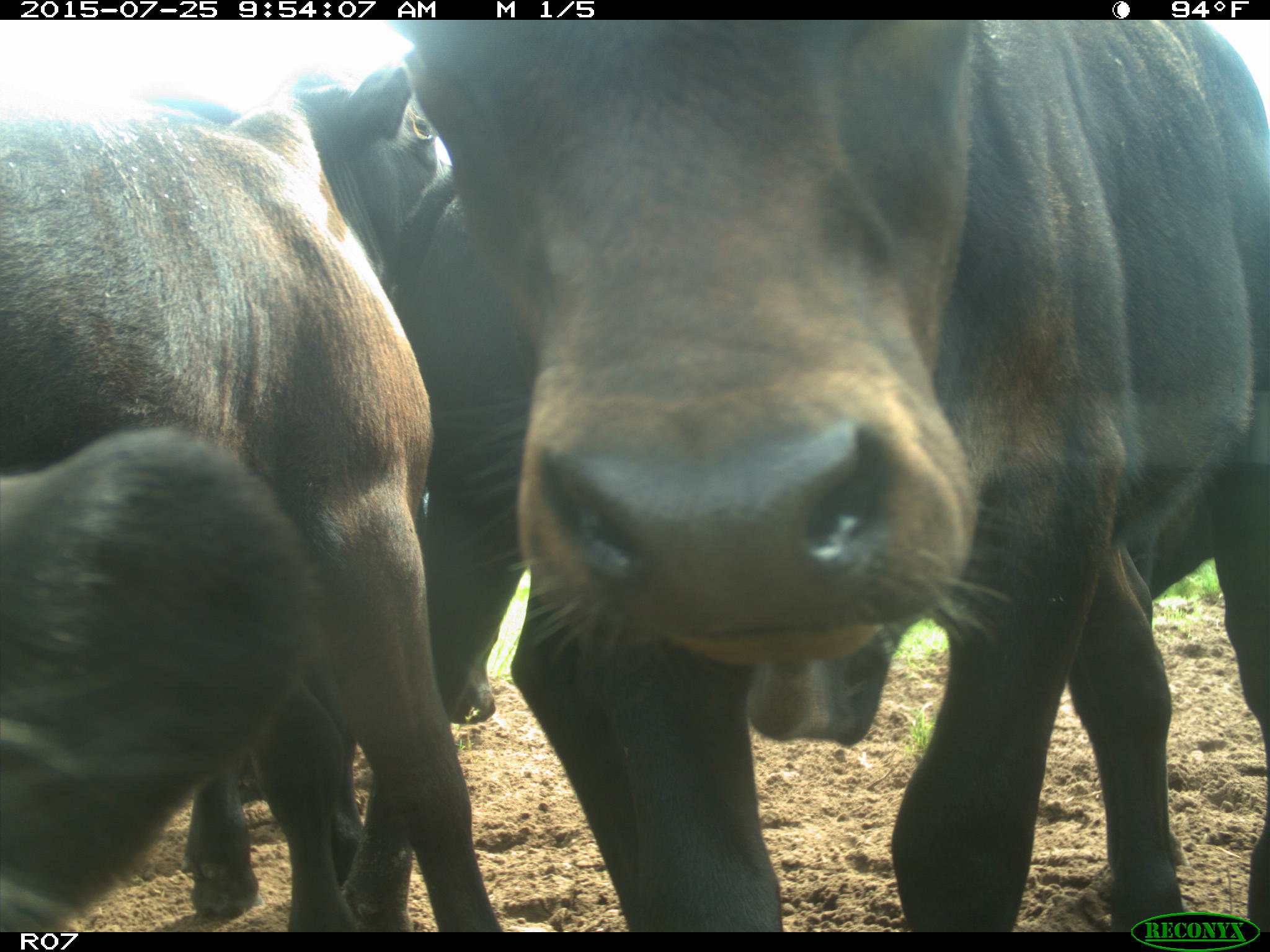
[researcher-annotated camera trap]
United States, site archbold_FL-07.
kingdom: Animalia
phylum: Chordata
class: Mammalia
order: Artiodactyla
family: Bovidae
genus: Bos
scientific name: Bos taurus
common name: domestic cow